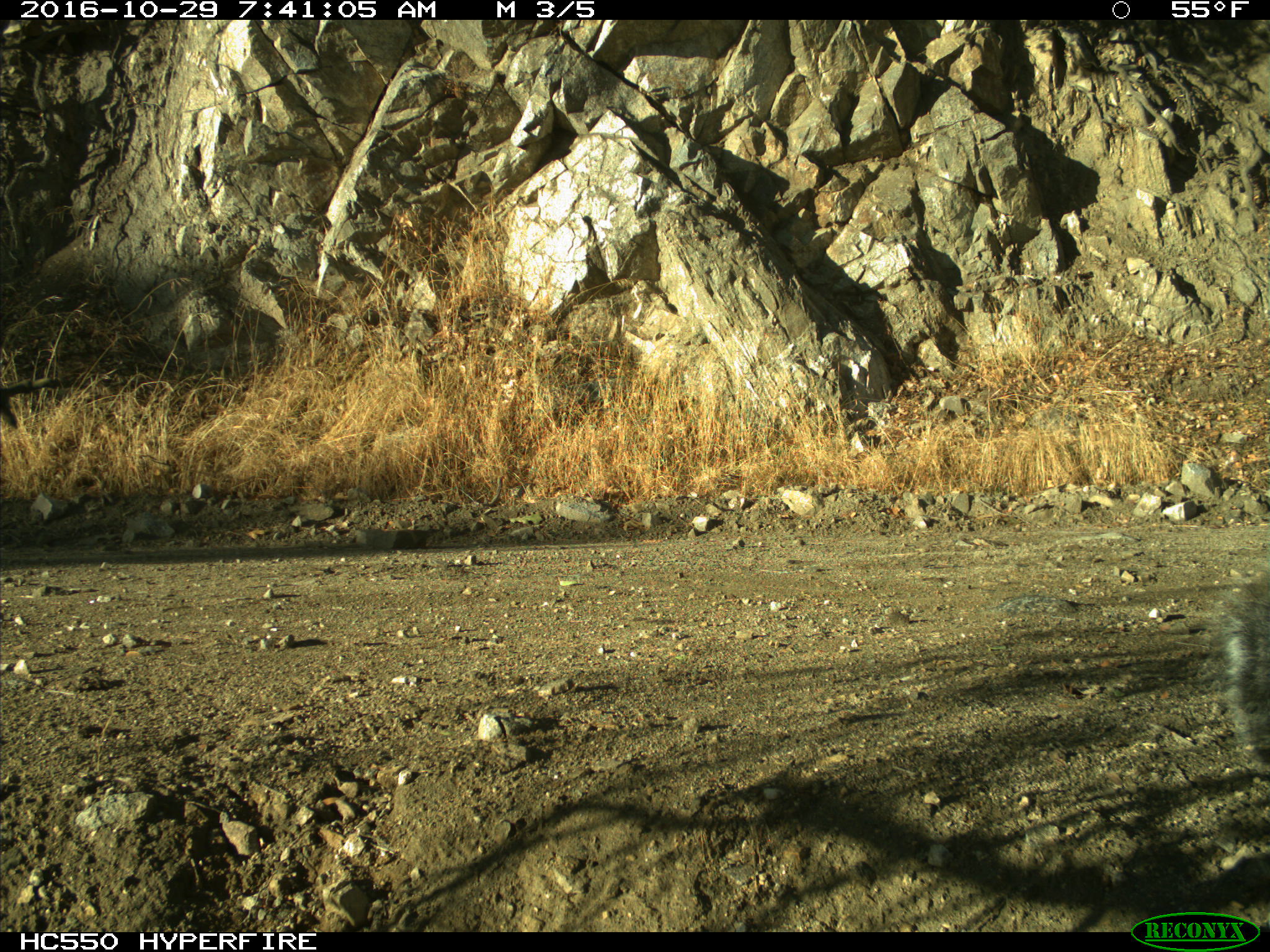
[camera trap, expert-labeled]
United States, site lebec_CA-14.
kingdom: Animalia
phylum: Chordata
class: Mammalia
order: Rodentia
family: Sciuridae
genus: Sciurus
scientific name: Sciurus carolinensis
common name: eastern gray squirrel